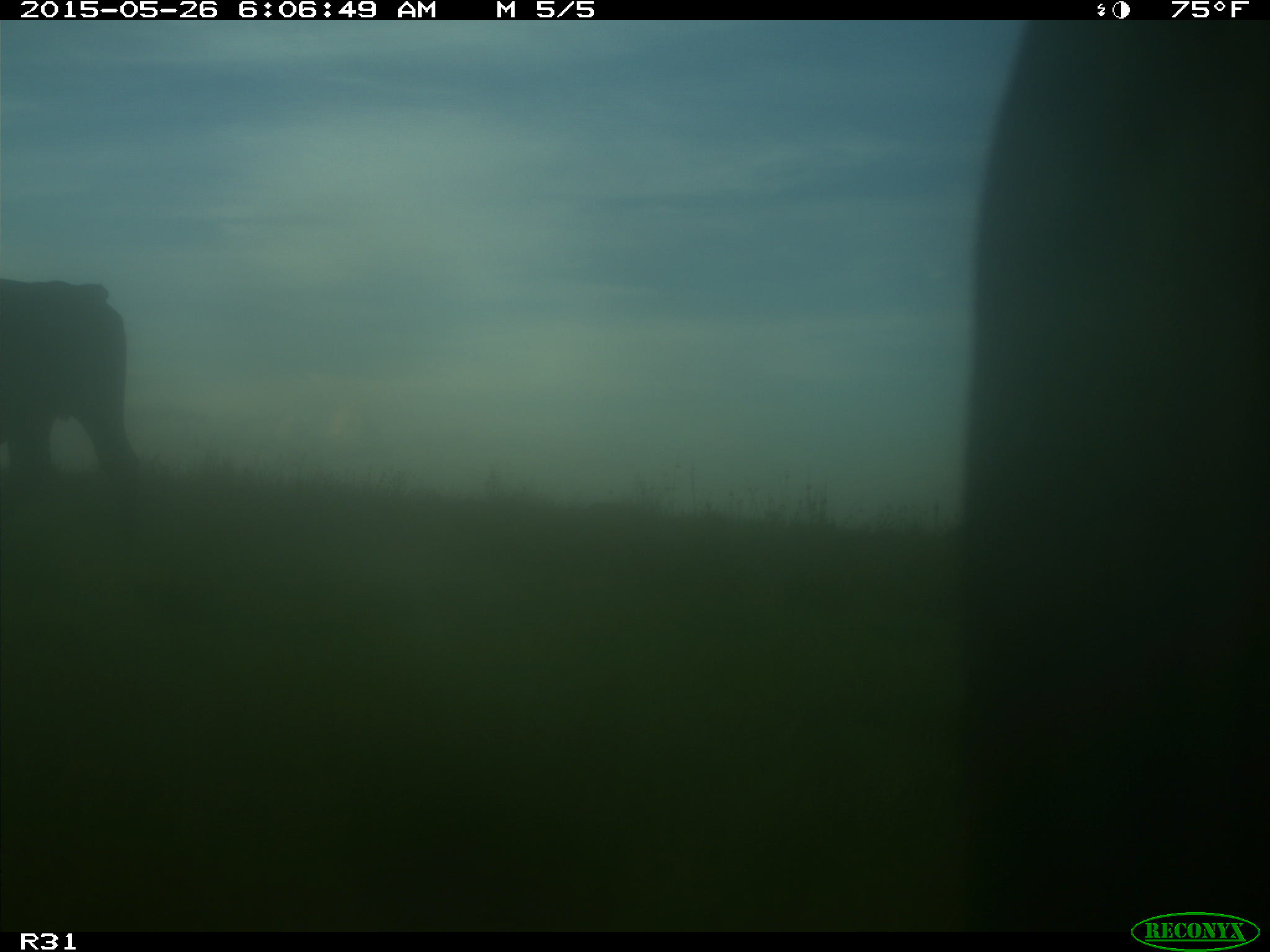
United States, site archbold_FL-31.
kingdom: Animalia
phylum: Chordata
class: Mammalia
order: Artiodactyla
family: Bovidae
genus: Bos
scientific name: Bos taurus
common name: domestic cow